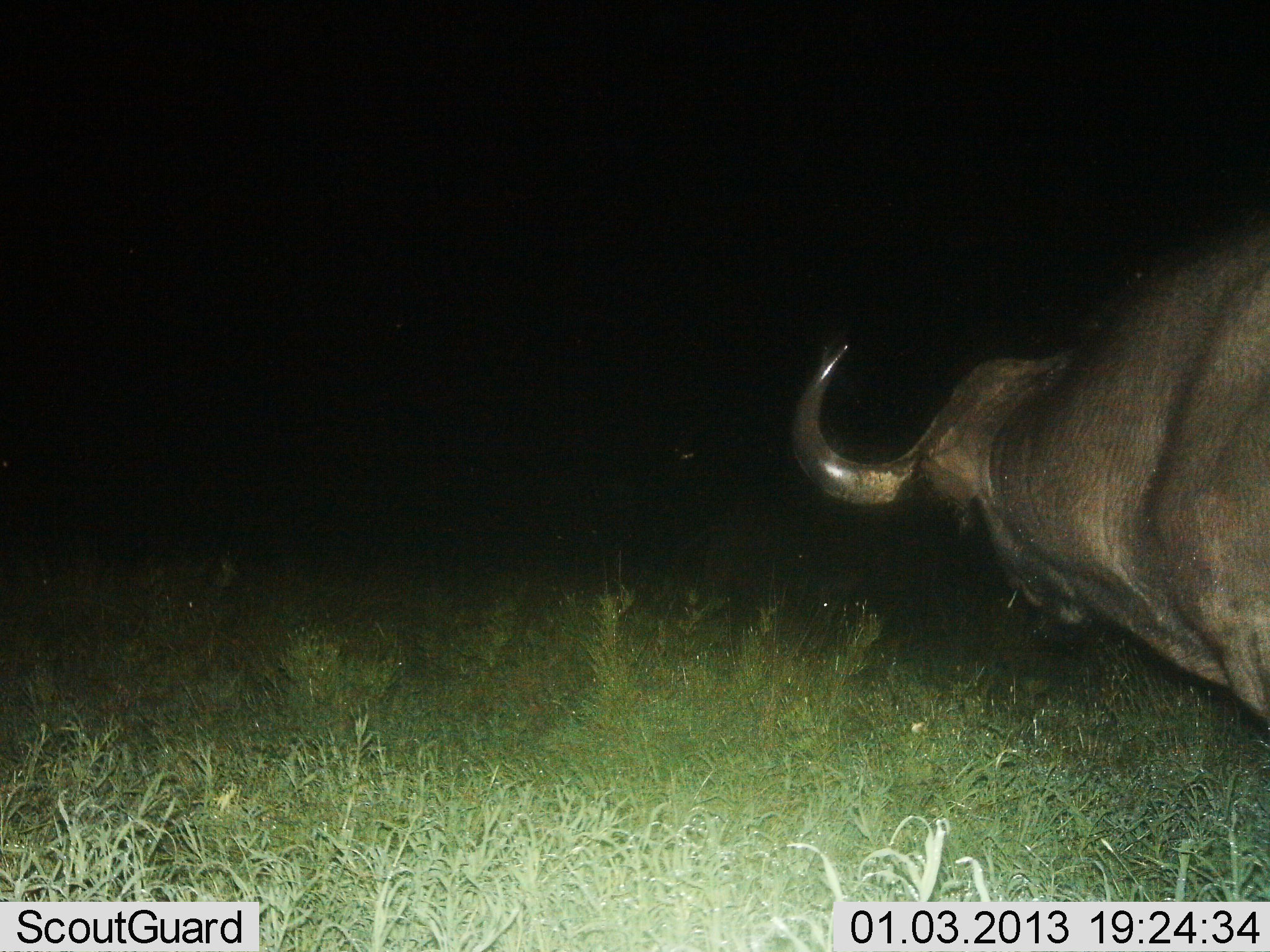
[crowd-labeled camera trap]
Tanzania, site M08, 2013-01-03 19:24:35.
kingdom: Animalia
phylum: Chordata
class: Mammalia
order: Artiodactyla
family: Bovidae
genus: Syncerus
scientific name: Syncerus caffer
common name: cape buffalo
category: buffalo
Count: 1.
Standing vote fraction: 80%.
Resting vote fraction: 0%.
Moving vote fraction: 20%.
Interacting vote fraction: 0%.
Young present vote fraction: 0%.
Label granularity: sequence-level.